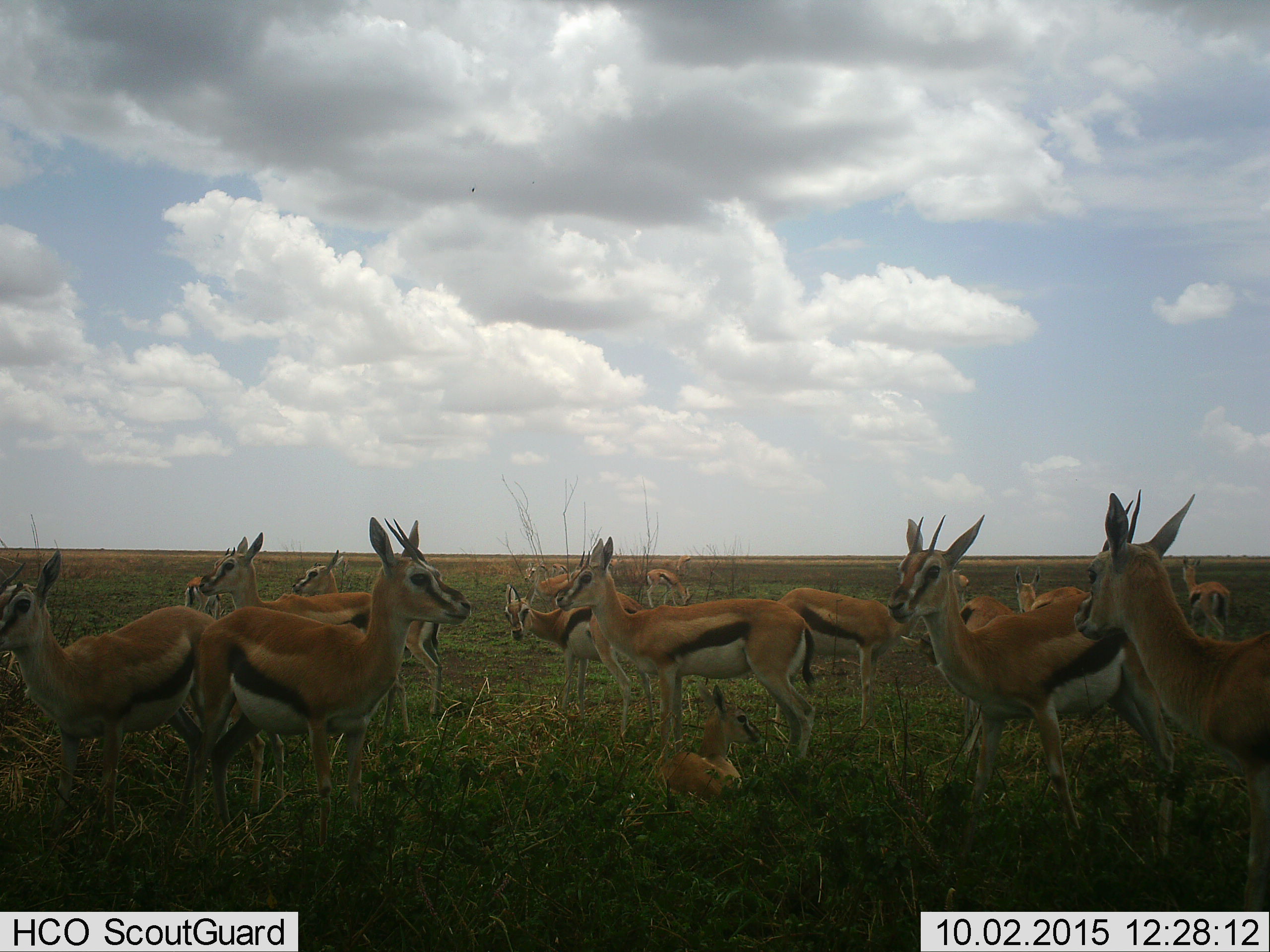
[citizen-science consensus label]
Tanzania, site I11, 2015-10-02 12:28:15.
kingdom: Animalia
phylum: Chordata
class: Mammalia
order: Artiodactyla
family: Bovidae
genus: Eudorcas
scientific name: Eudorcas thomsonii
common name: thomson's gazelle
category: gazellethomsons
Gazellethomsons (thomson's gazelle) (Eudorcas thomsonii), count 11-50. Behavior (volunteer vote fractions): standing 89%, resting 56%, moving 22%, interacting 22%. Young present (vote fraction): 67%. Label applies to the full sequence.